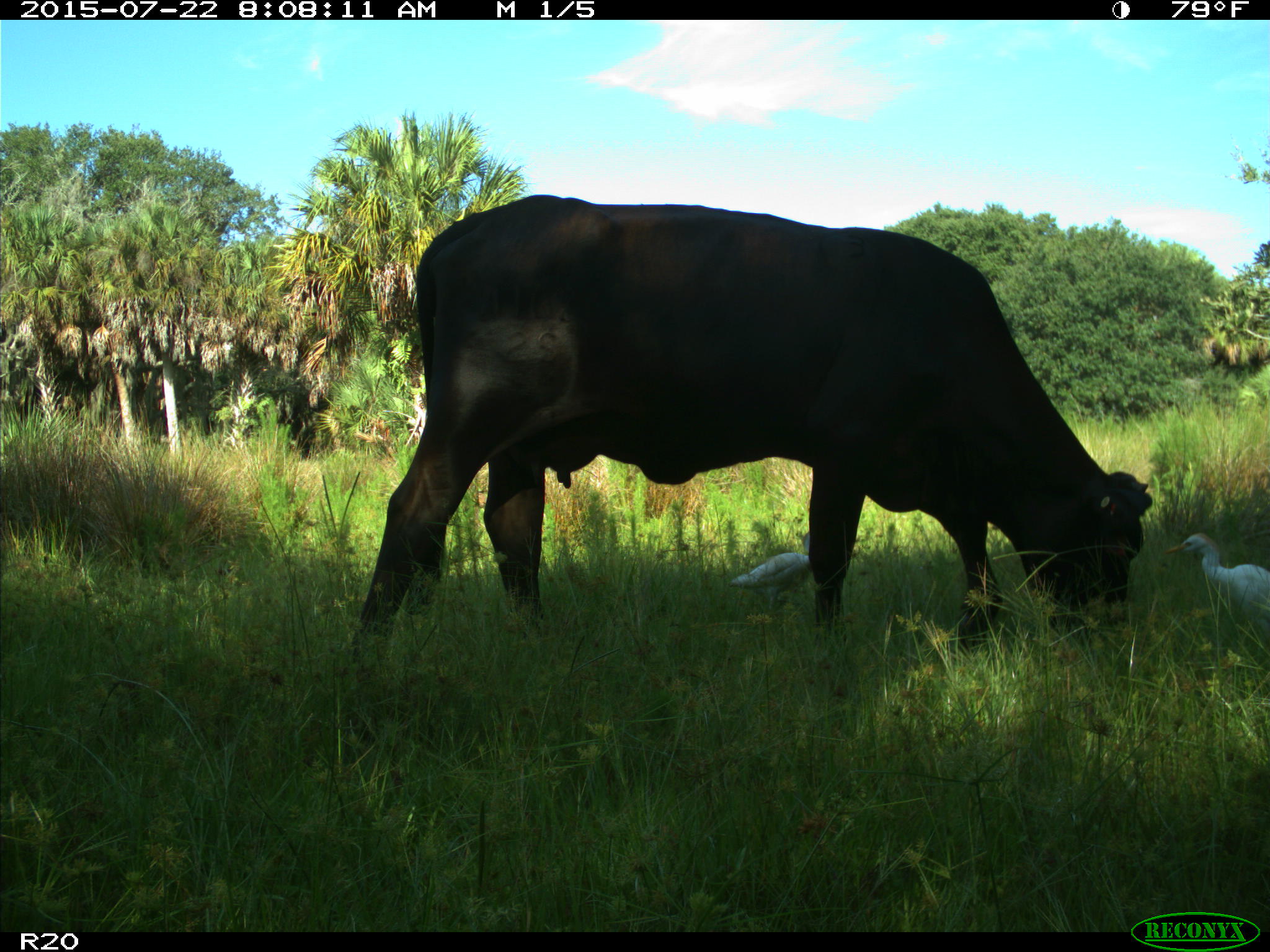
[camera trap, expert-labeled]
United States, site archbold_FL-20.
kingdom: Animalia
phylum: Chordata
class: Mammalia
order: Artiodactyla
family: Bovidae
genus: Bos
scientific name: Bos taurus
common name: domestic cow